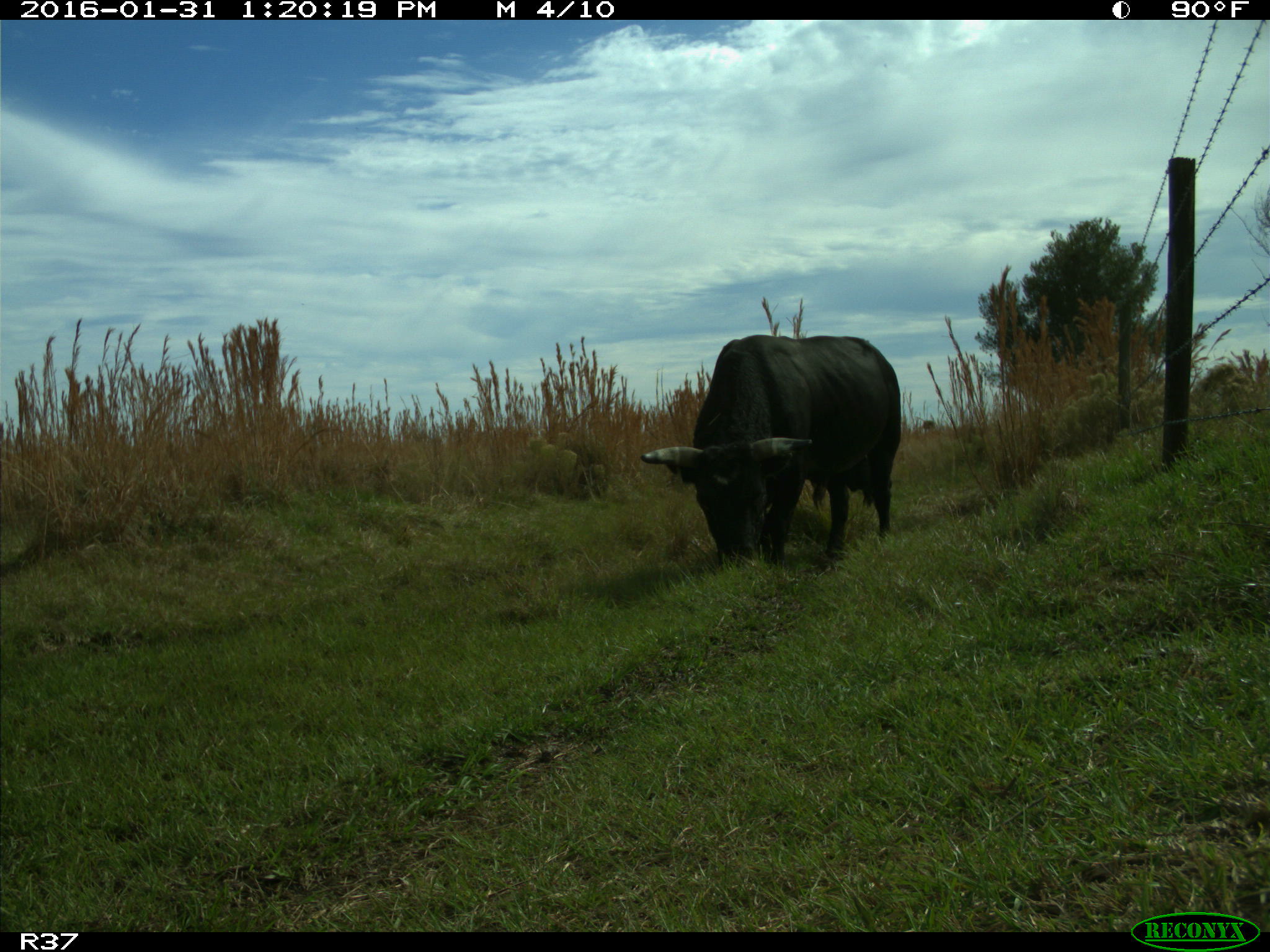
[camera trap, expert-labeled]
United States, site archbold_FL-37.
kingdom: Animalia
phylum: Chordata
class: Mammalia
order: Artiodactyla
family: Bovidae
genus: Bos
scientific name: Bos taurus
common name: domestic cow